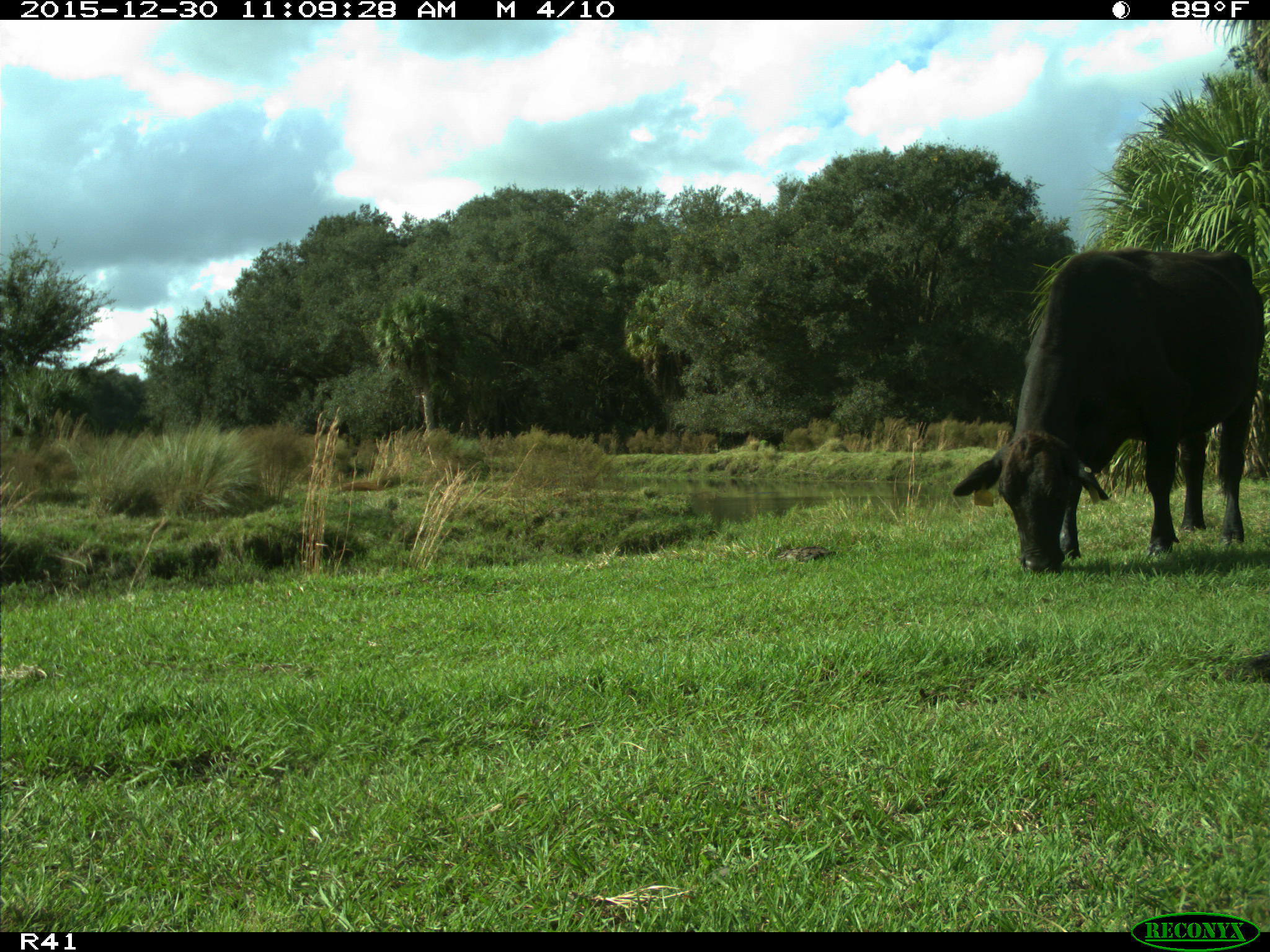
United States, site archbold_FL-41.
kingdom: Animalia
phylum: Chordata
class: Mammalia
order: Artiodactyla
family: Bovidae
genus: Bos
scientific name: Bos taurus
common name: domestic cow